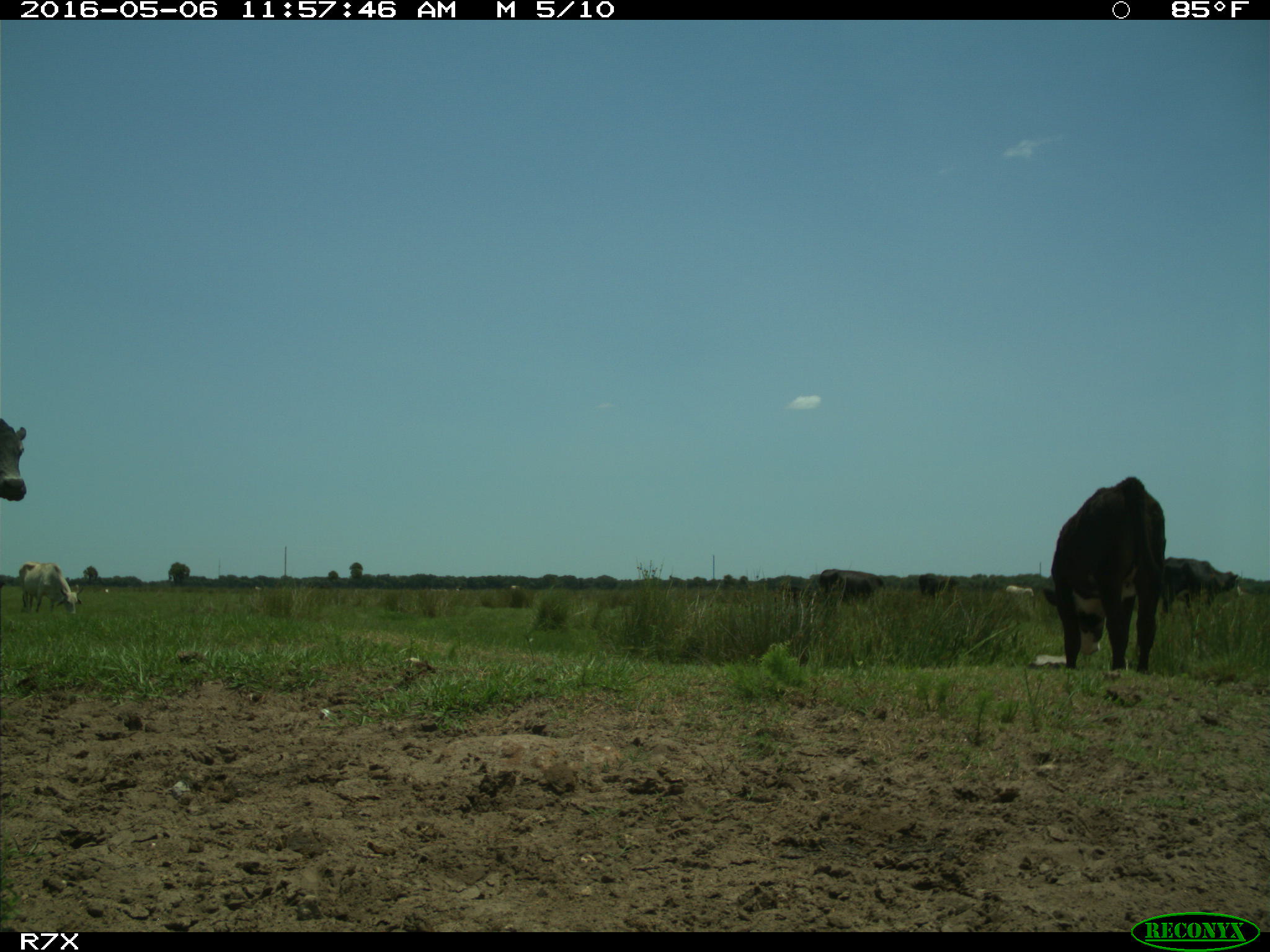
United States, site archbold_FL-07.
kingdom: Animalia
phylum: Chordata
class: Mammalia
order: Artiodactyla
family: Bovidae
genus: Bos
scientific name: Bos taurus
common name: domestic cow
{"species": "Bos taurus (domestic cow)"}